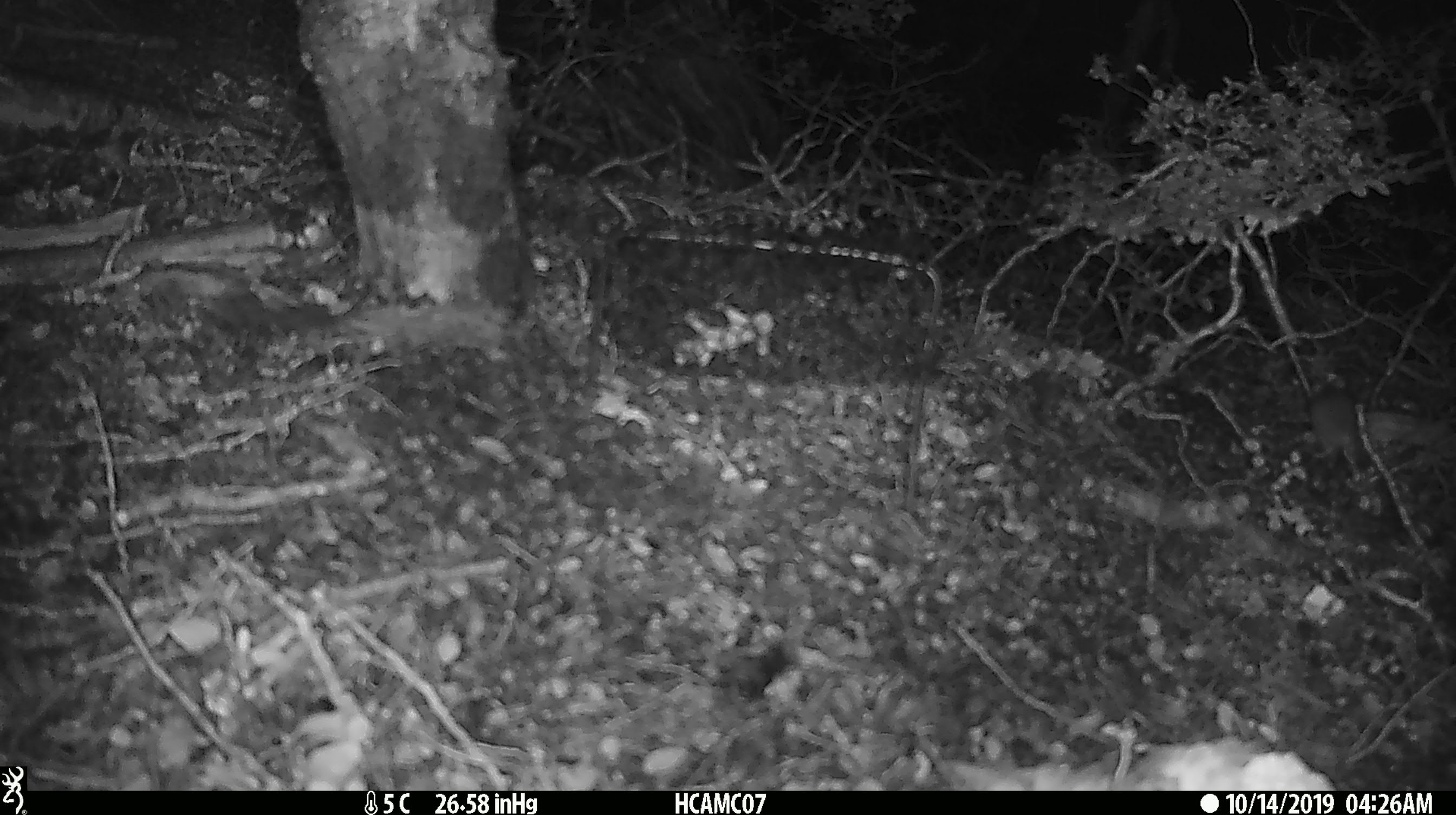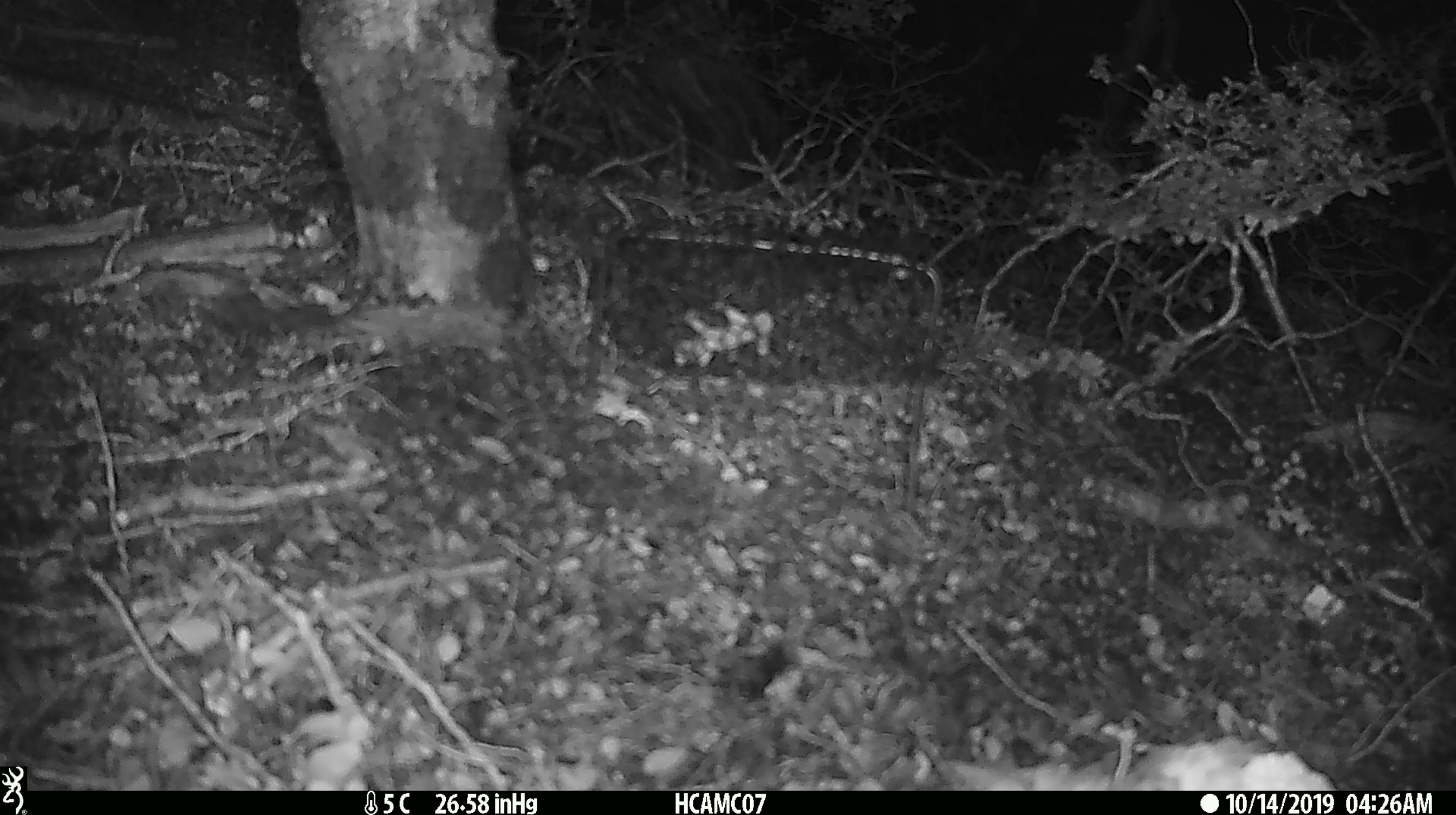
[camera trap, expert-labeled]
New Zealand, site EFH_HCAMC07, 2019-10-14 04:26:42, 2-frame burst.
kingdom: Animalia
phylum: Chordata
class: Mammalia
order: Rodentia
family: Muridae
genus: Mus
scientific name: Mus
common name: mouse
Mouse (Mus).